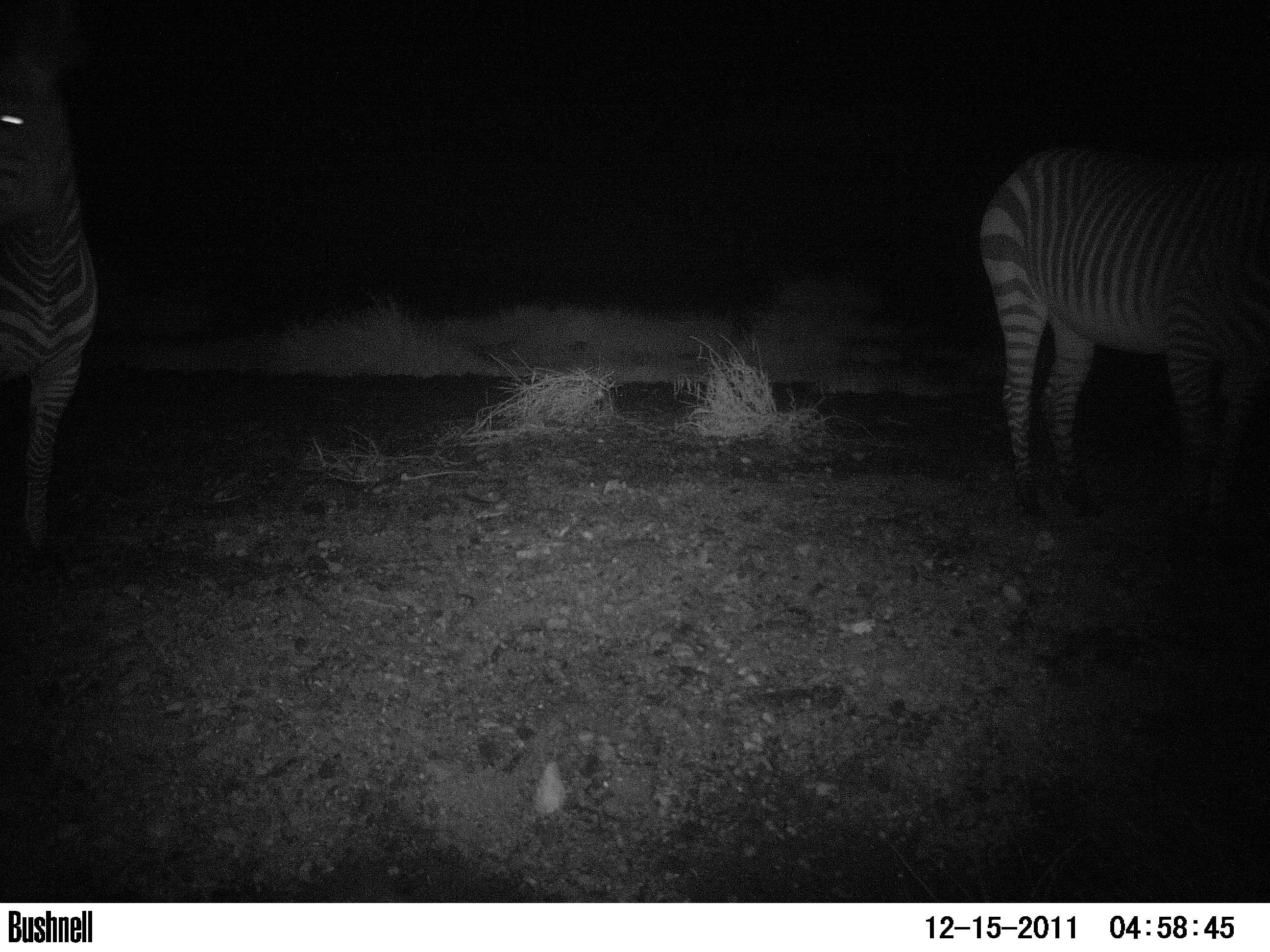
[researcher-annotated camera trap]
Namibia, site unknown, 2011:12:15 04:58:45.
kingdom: Animalia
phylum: Chordata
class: Mammalia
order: Perissodactyla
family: Equidae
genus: Equus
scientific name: Equus zebra hartmannae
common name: hartmann's mountain zebra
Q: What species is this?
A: Equus zebra hartmannae (hartmann's mountain zebra).